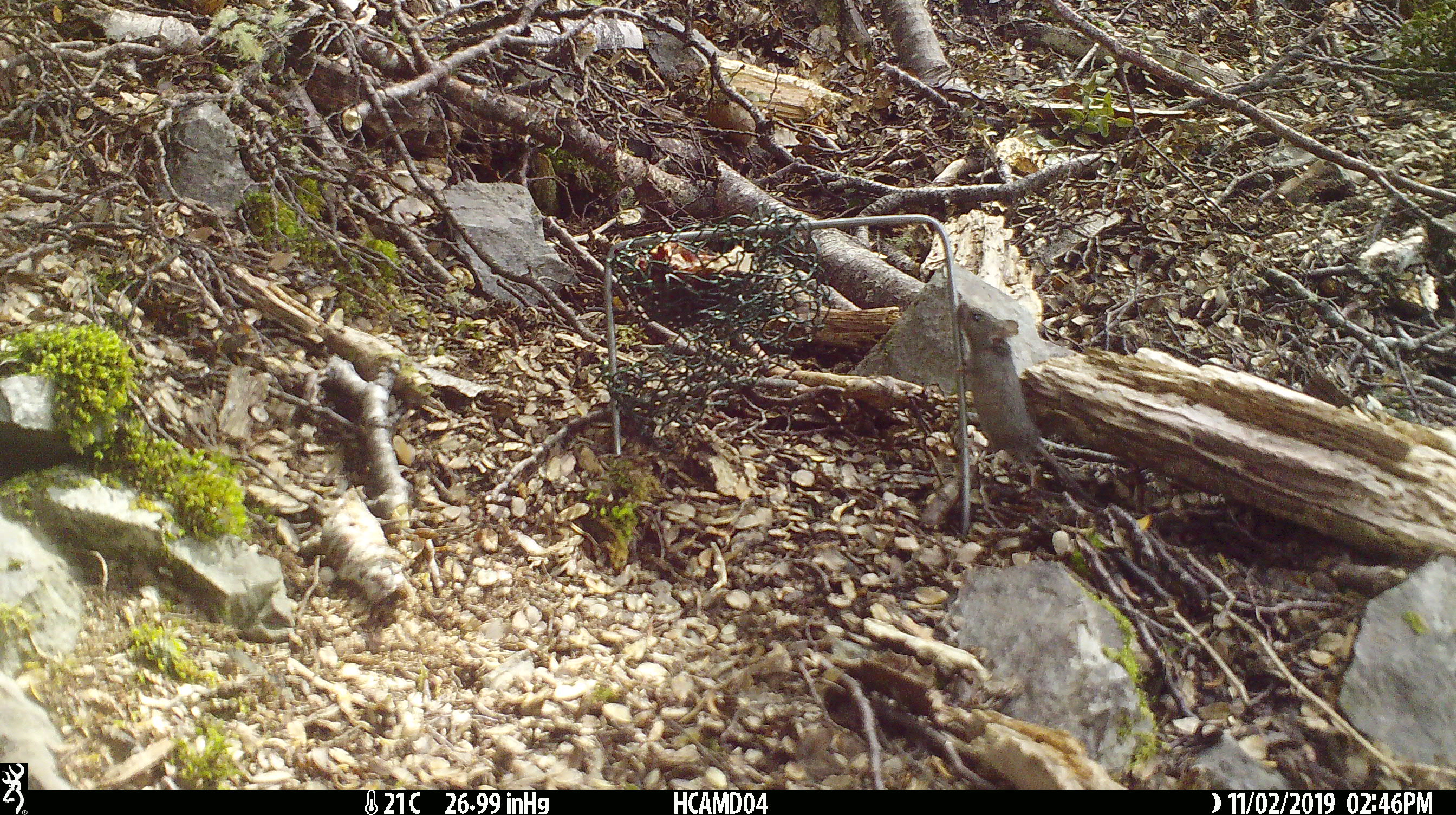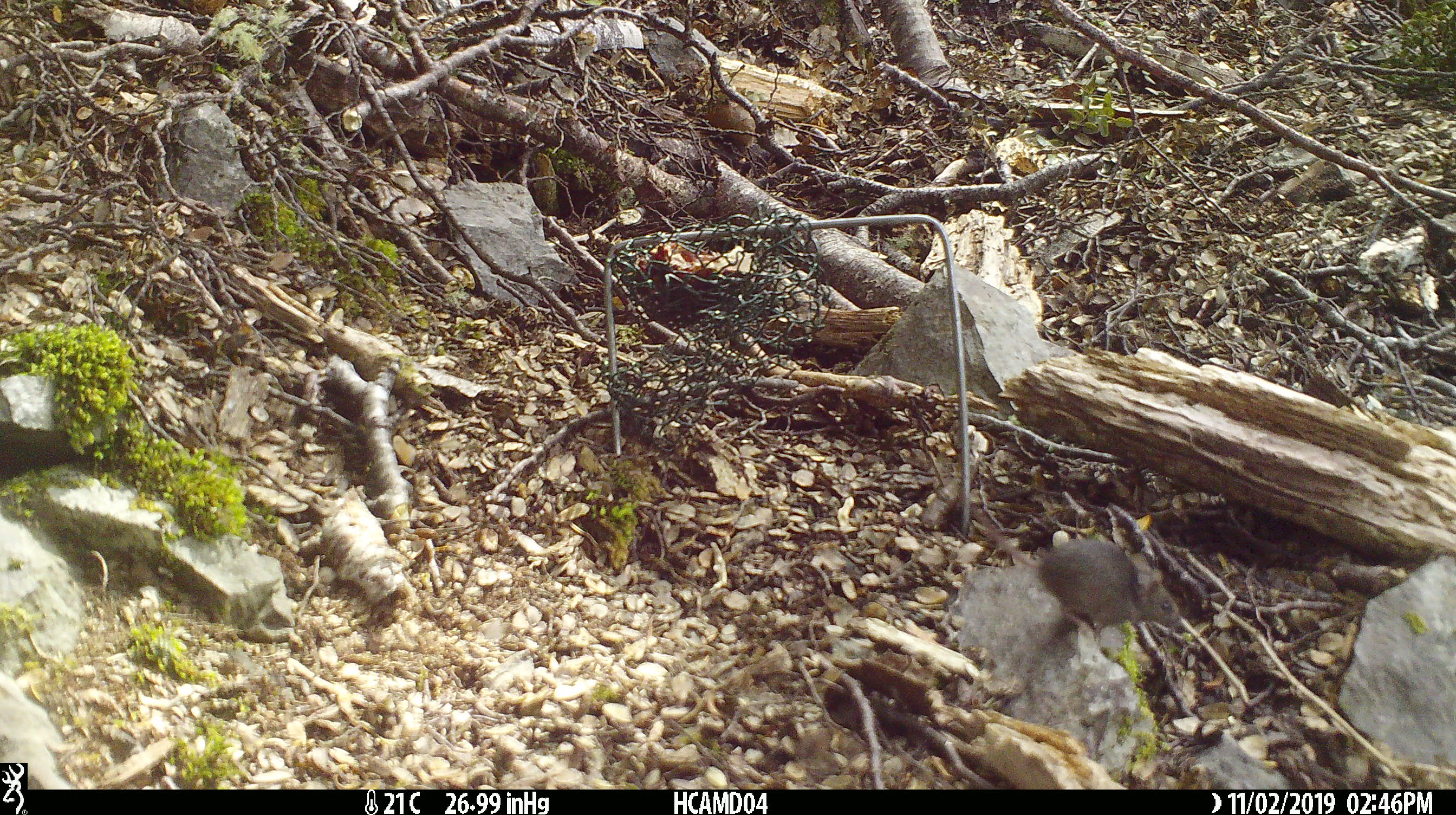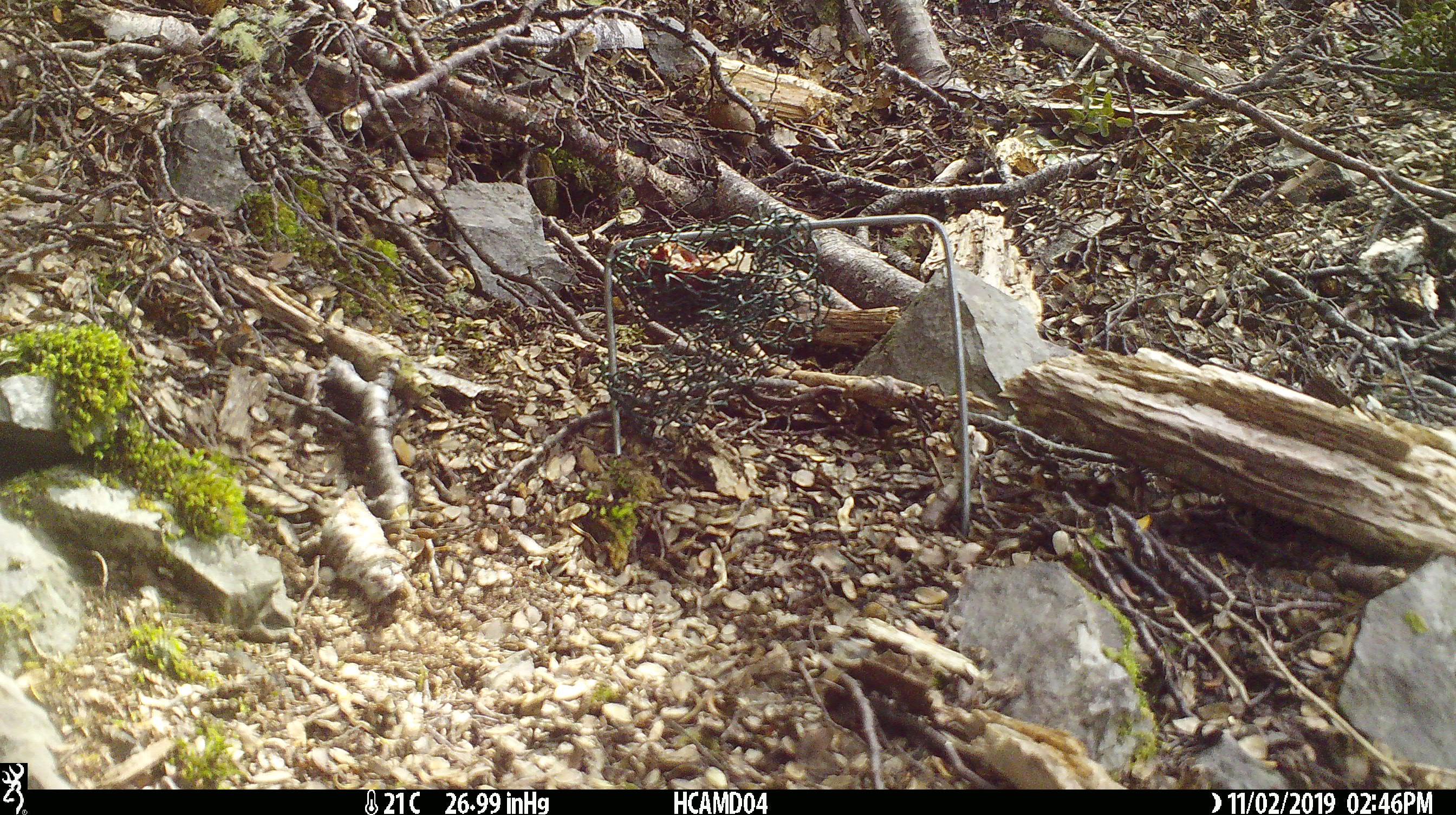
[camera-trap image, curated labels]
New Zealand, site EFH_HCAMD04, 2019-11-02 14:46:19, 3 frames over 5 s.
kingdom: Animalia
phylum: Chordata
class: Mammalia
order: Rodentia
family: Muridae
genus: Mus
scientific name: Mus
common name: mouse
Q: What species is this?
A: Mouse (Mus).